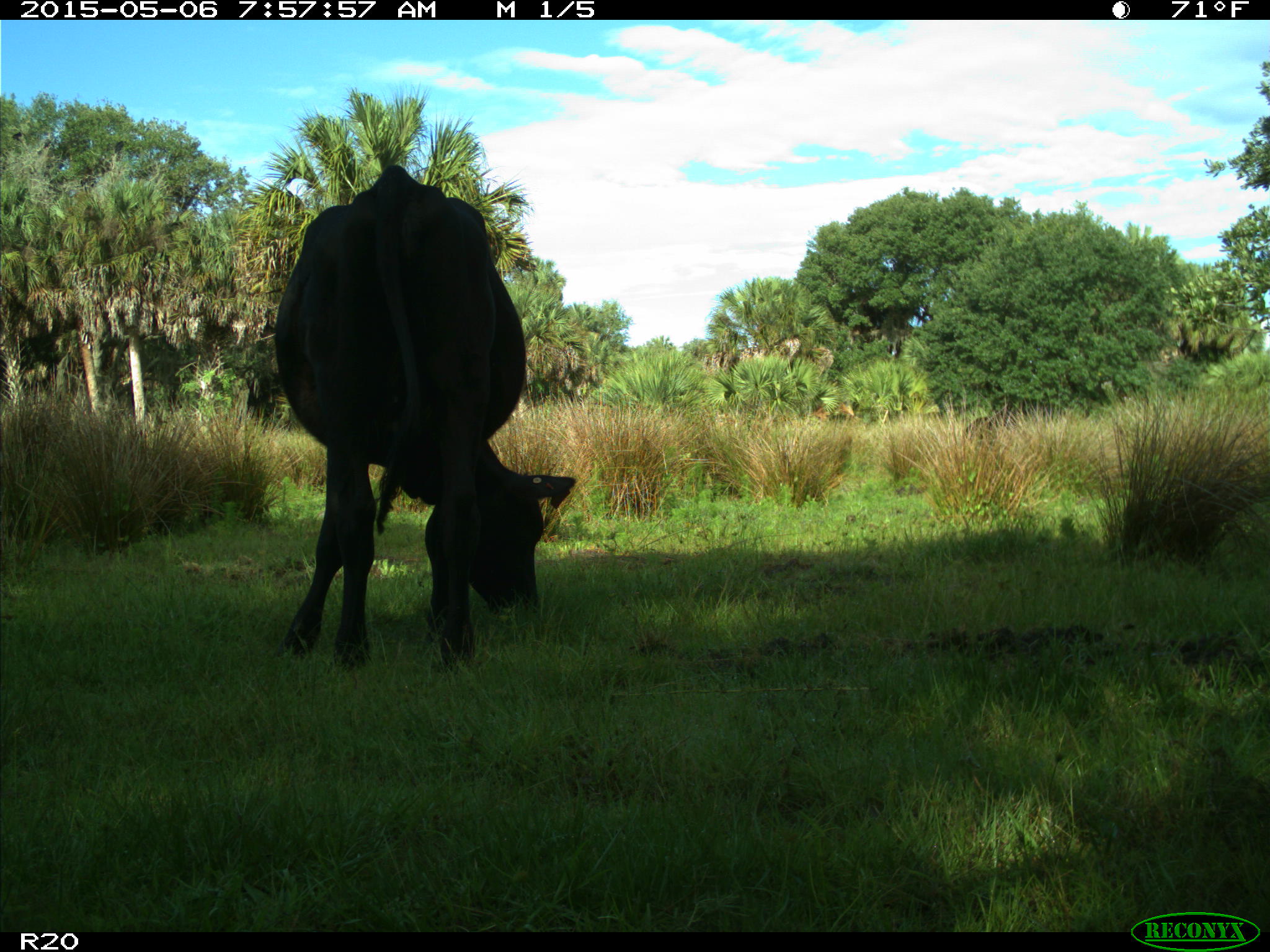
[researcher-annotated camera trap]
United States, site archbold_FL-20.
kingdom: Animalia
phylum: Chordata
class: Mammalia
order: Artiodactyla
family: Bovidae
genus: Bos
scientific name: Bos taurus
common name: domestic cow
Bos taurus (domestic cow).